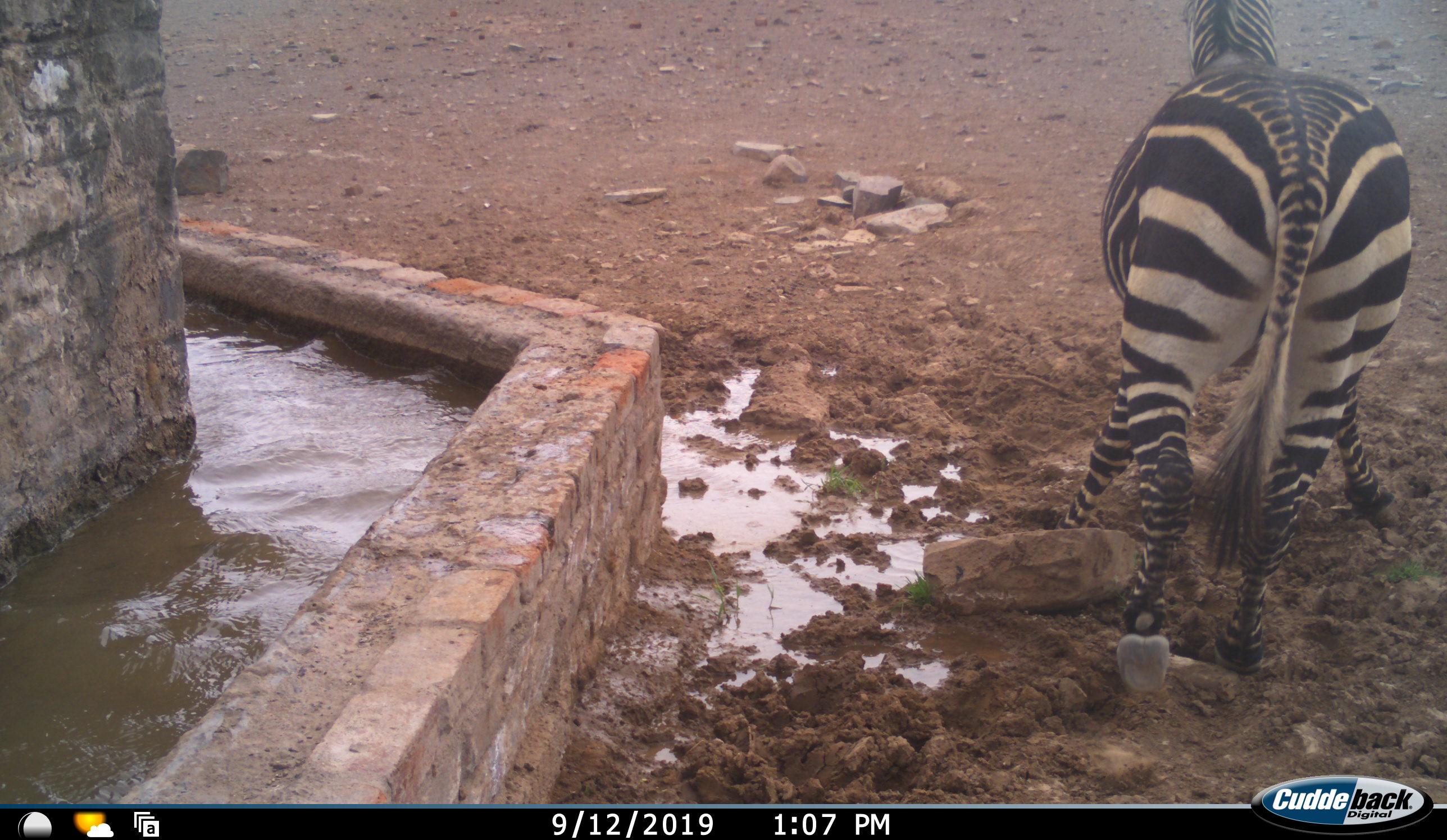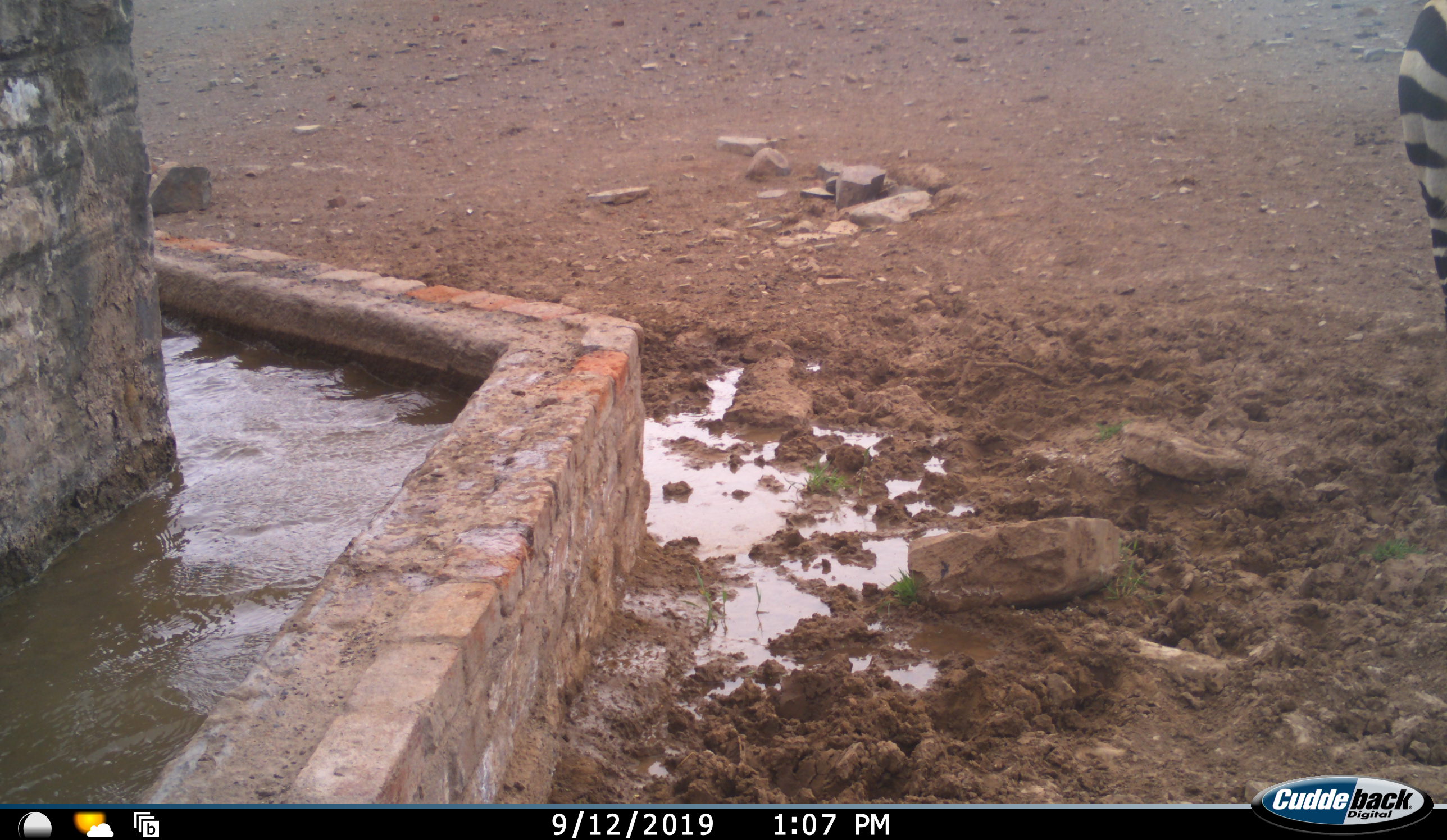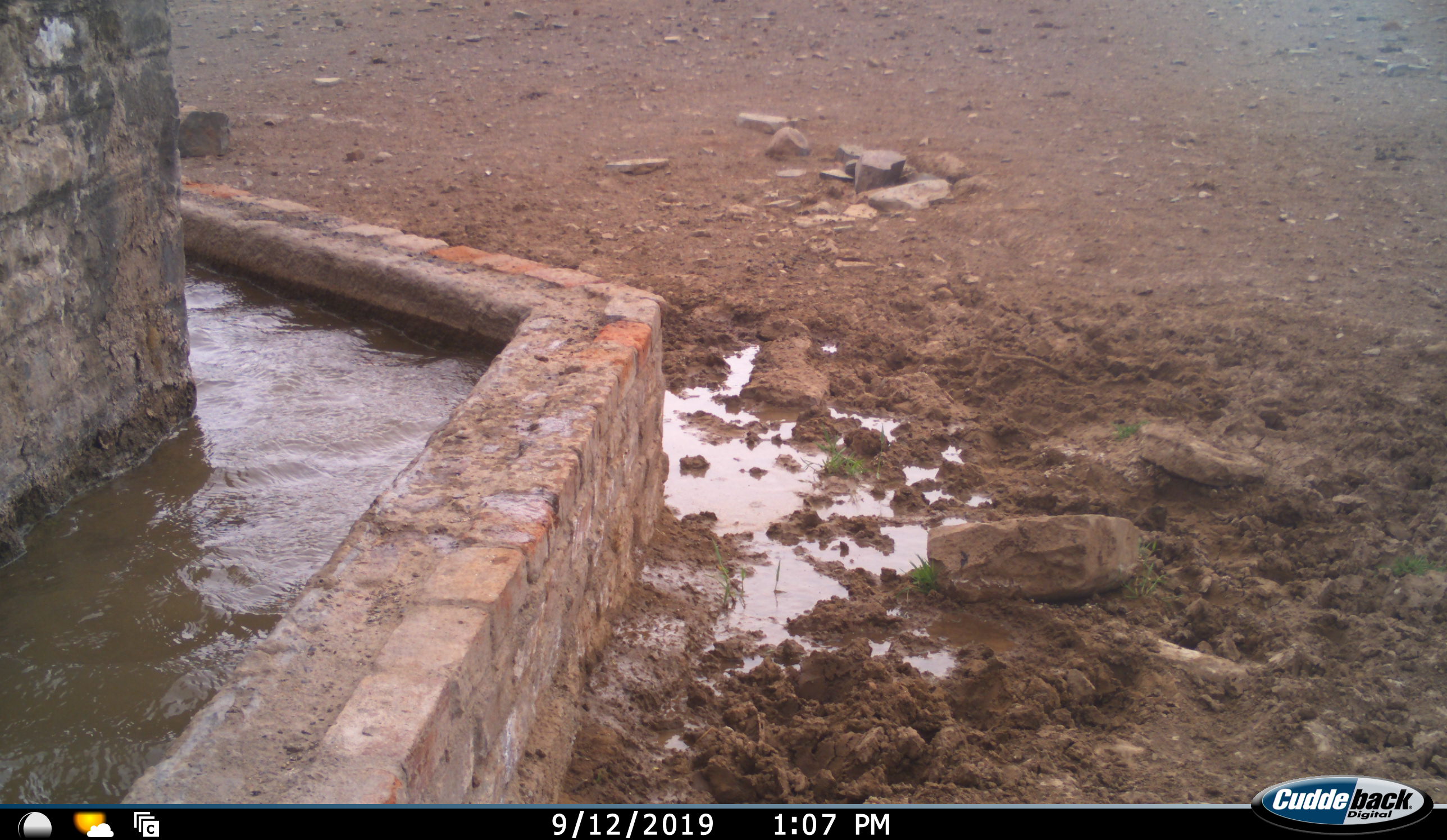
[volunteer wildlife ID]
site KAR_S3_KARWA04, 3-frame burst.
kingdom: Animalia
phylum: Chordata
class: Mammalia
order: Perissodactyla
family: Equidae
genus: Equus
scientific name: Equus zebra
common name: mountain zebra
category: zebramountain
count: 1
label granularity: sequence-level